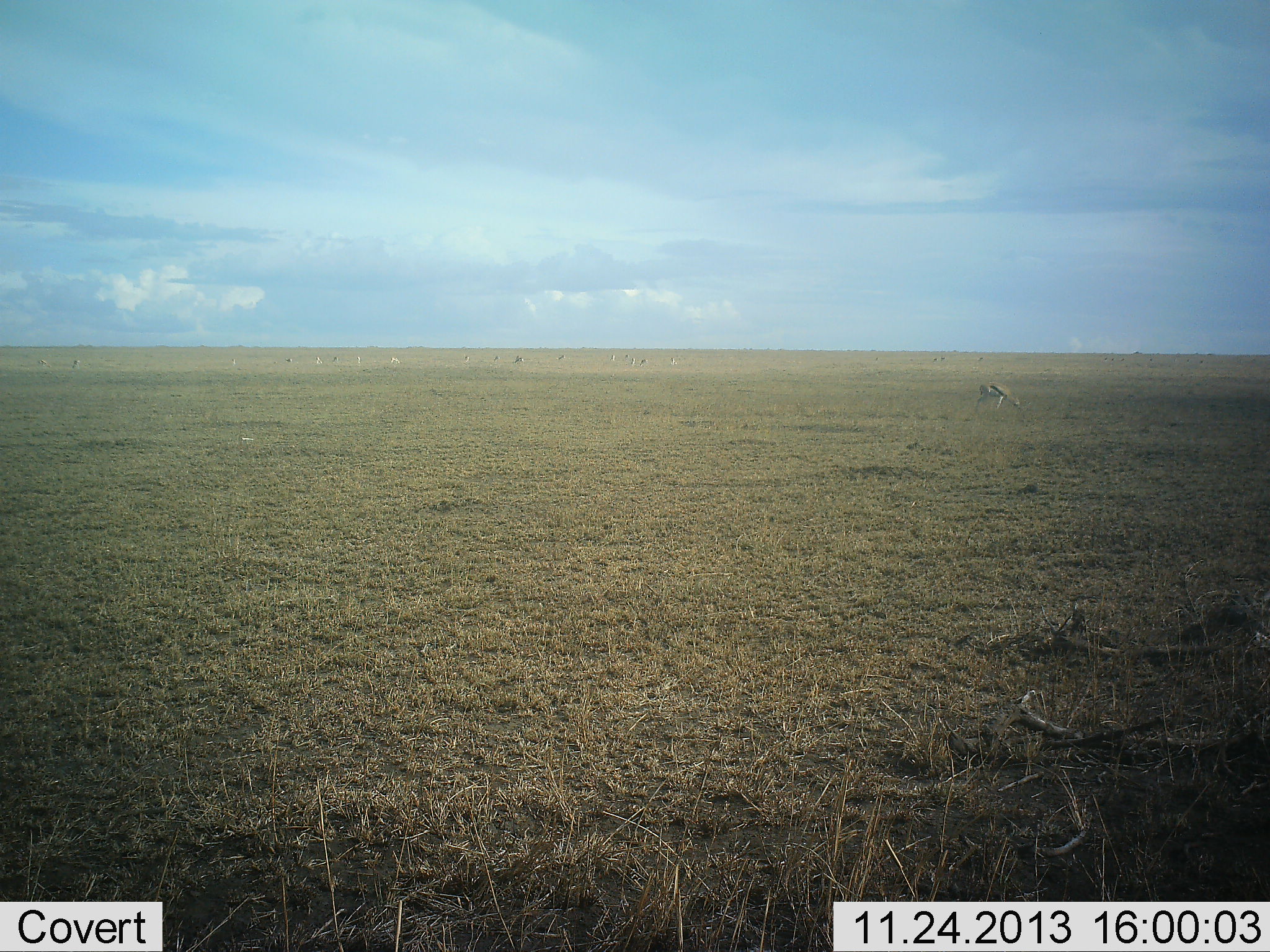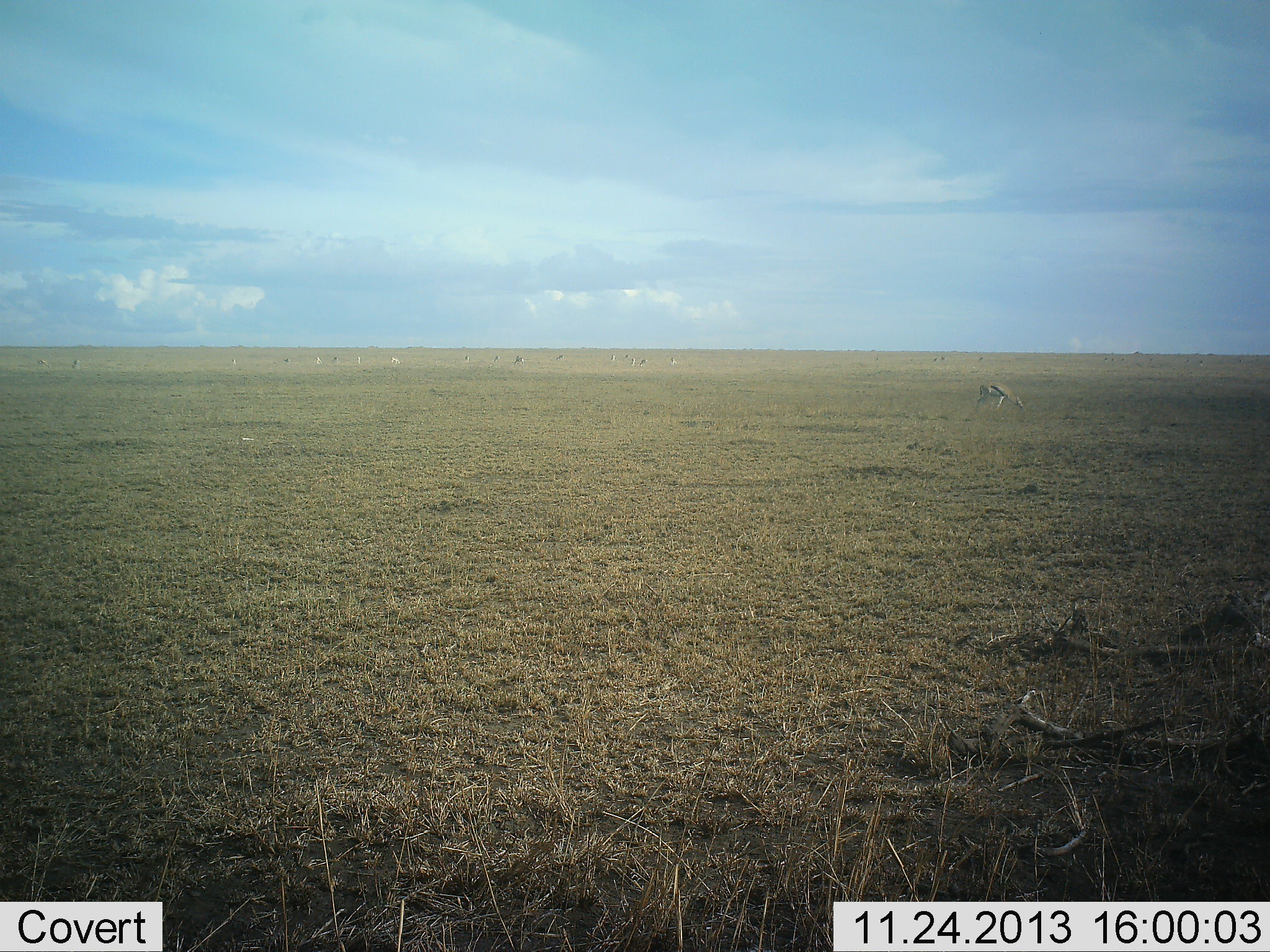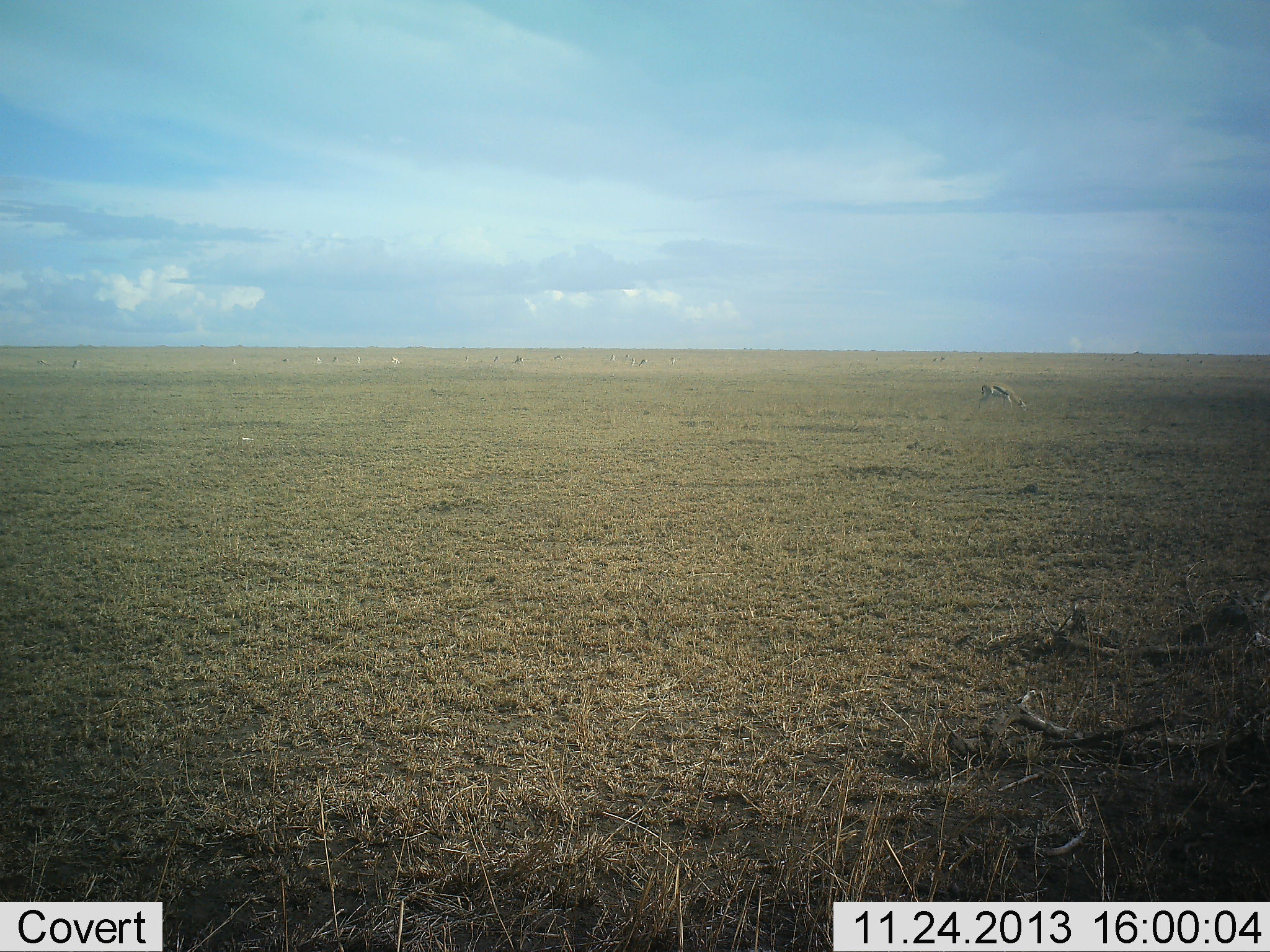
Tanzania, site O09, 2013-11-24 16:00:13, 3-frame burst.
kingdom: Animalia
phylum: Chordata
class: Mammalia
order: Artiodactyla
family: Bovidae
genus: Eudorcas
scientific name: Eudorcas thomsonii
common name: thomson's gazelle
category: gazellethomsons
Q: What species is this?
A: Gazellethomsons (thomson's gazelle) (Eudorcas thomsonii).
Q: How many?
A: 1.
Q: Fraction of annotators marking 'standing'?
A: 30%.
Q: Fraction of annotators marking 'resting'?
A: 0%.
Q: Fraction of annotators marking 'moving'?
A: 4%.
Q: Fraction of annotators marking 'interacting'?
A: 0%.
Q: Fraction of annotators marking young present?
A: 0%.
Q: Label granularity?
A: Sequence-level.